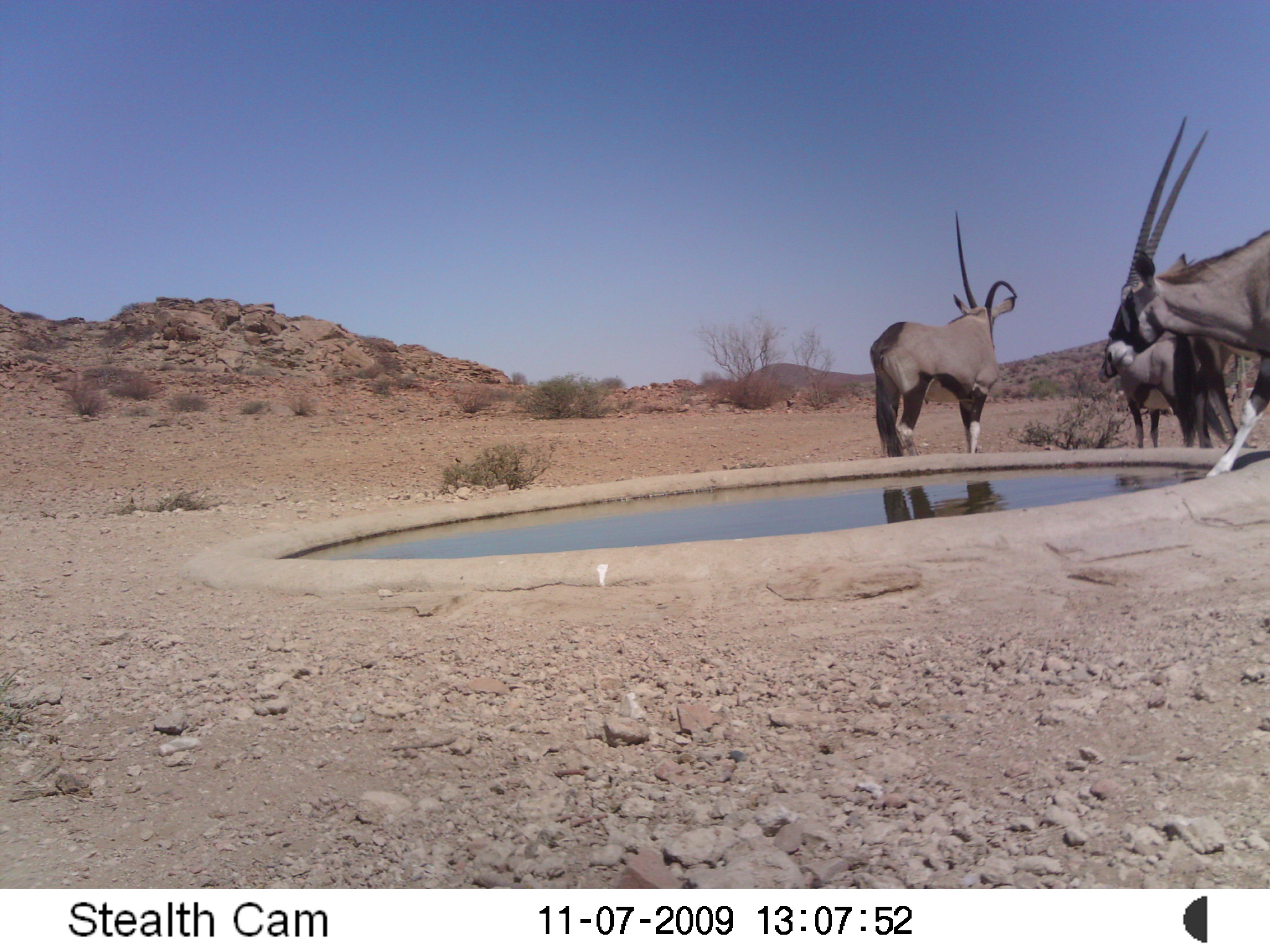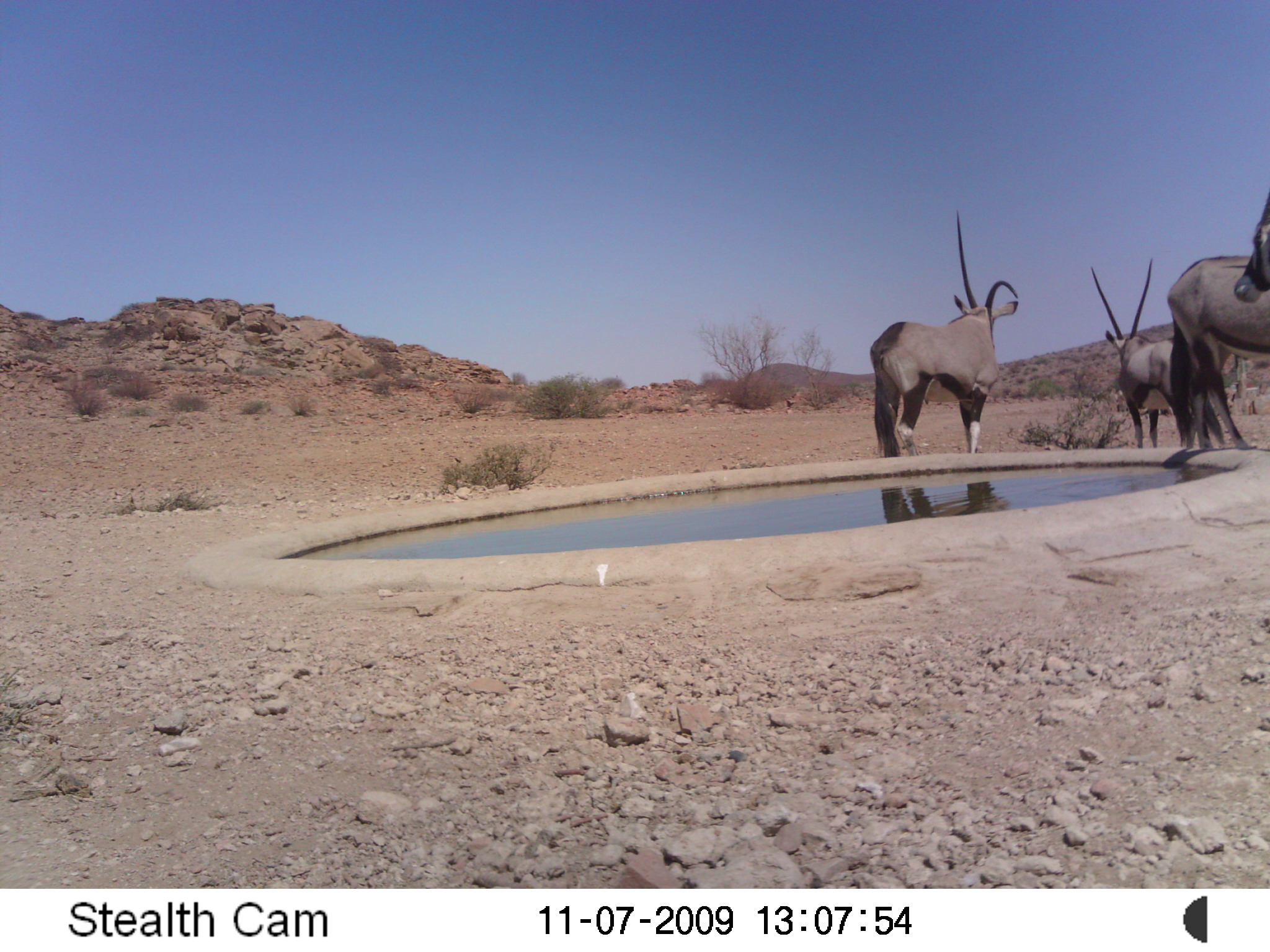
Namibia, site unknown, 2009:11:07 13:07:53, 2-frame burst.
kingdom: Animalia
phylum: Chordata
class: Mammalia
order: Artiodactyla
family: Bovidae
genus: Oryx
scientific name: Oryx gazella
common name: gemsbok